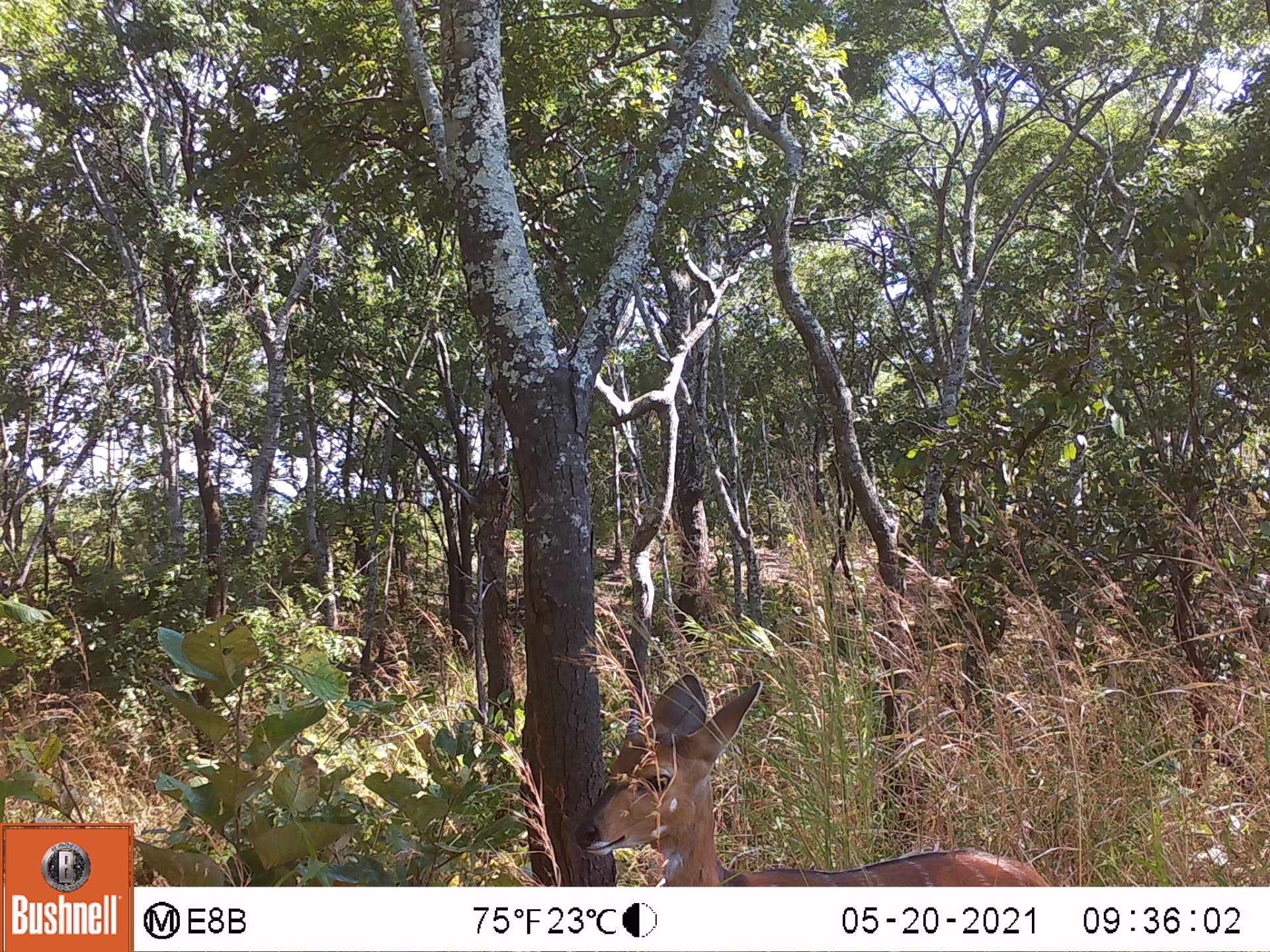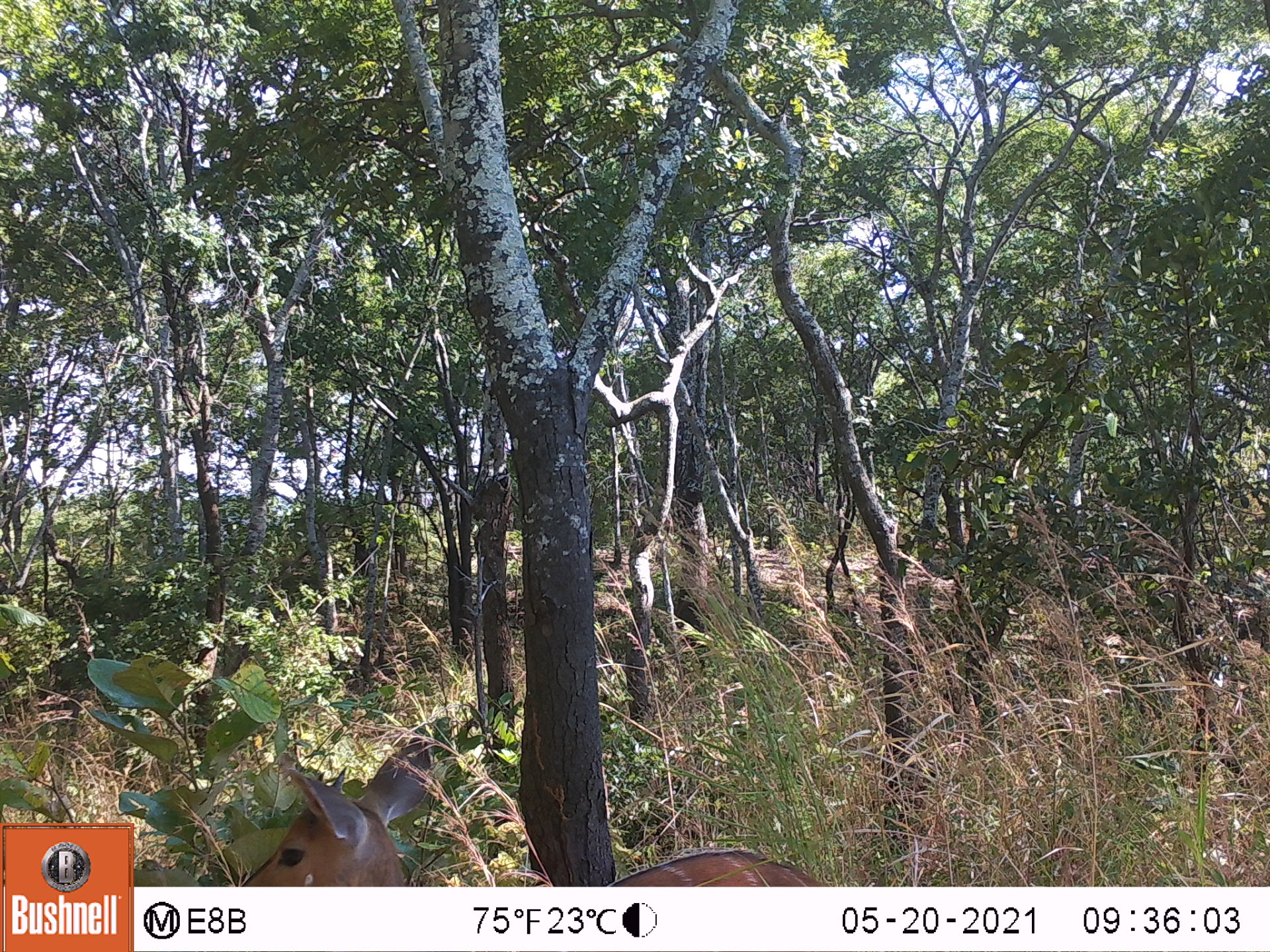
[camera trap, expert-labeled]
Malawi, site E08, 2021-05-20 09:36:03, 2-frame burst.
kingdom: Animalia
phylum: Chordata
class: Mammalia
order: Artiodactyla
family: Bovidae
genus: Tragelaphus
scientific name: Tragelaphus sylvaticus sylvaticus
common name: cape bushbuck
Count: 1.